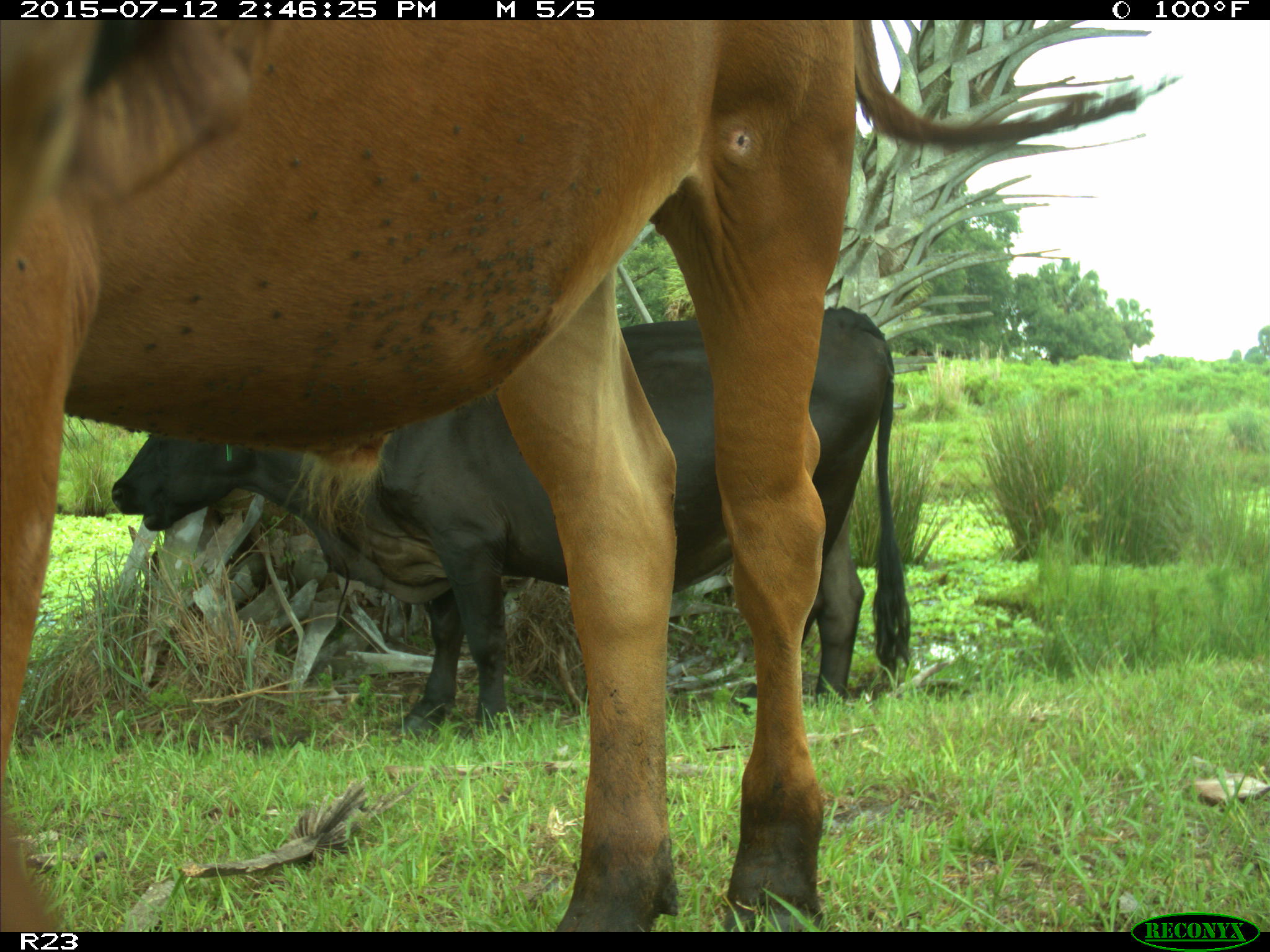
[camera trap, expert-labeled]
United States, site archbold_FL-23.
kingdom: Animalia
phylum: Chordata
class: Mammalia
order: Artiodactyla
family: Bovidae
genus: Bos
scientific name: Bos taurus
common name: domestic cow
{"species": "Bos taurus (domestic cow)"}